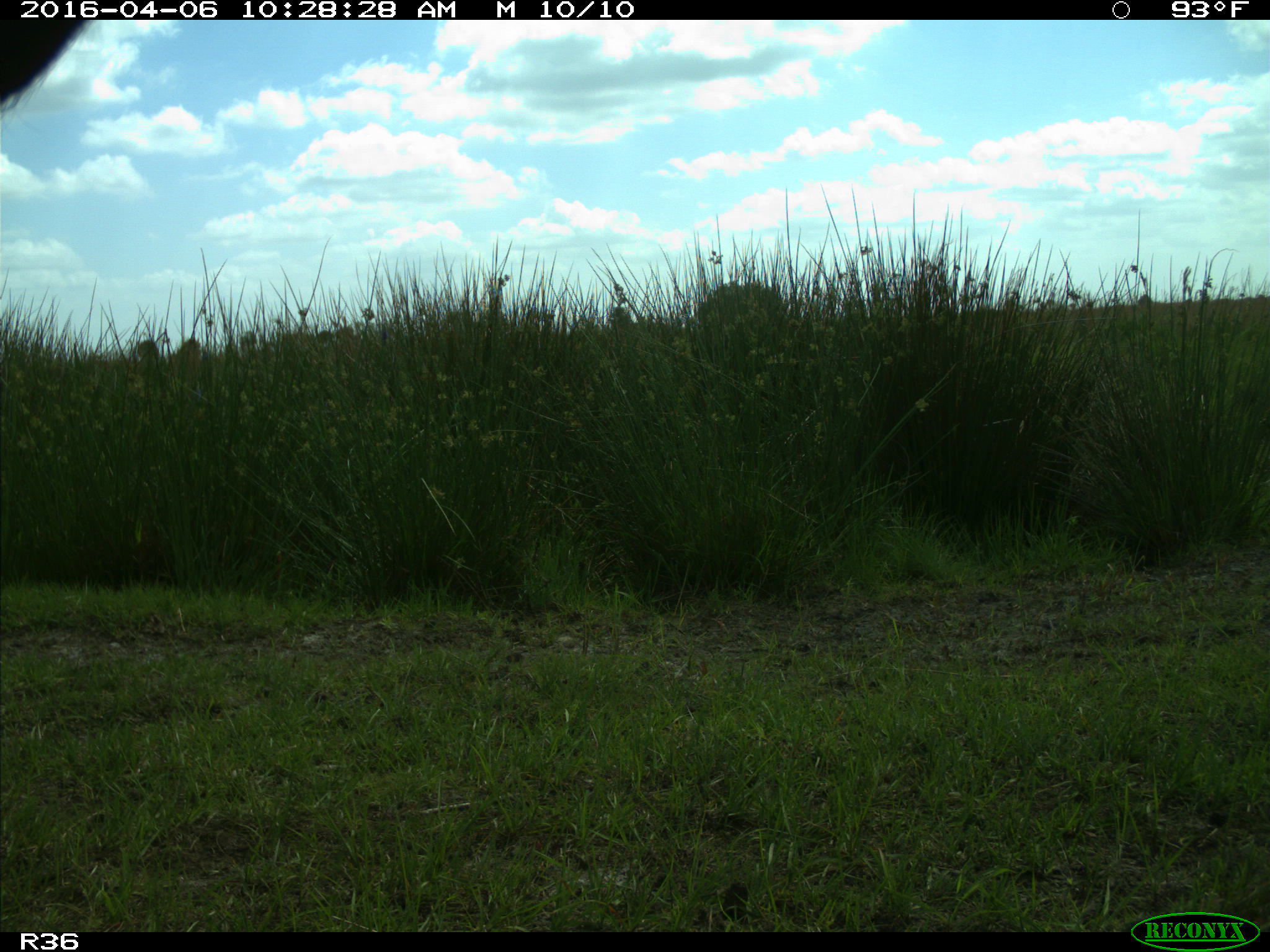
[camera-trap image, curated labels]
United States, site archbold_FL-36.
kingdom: Animalia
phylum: Chordata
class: Mammalia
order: Artiodactyla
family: Bovidae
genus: Bos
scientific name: Bos taurus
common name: domestic cow